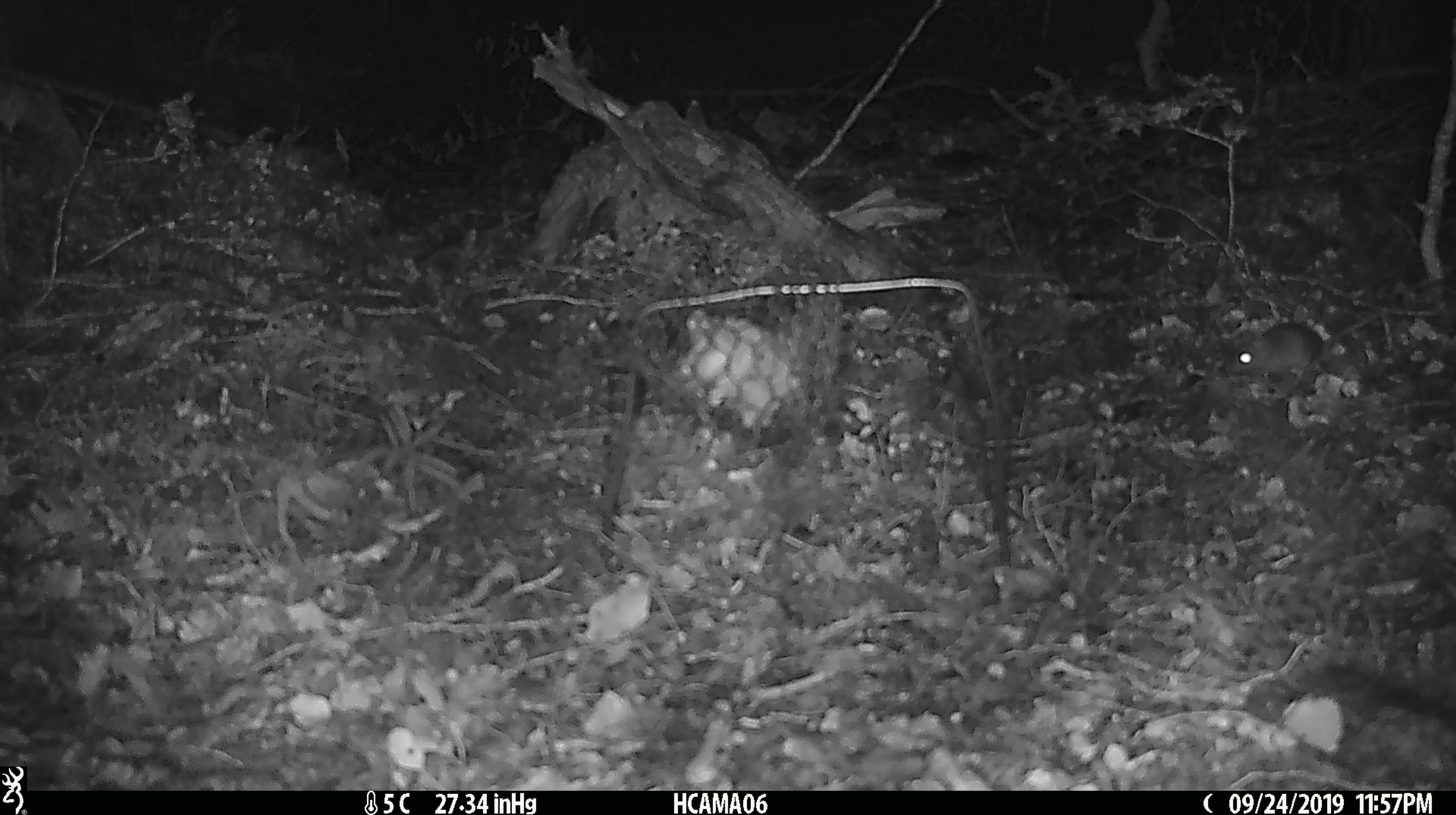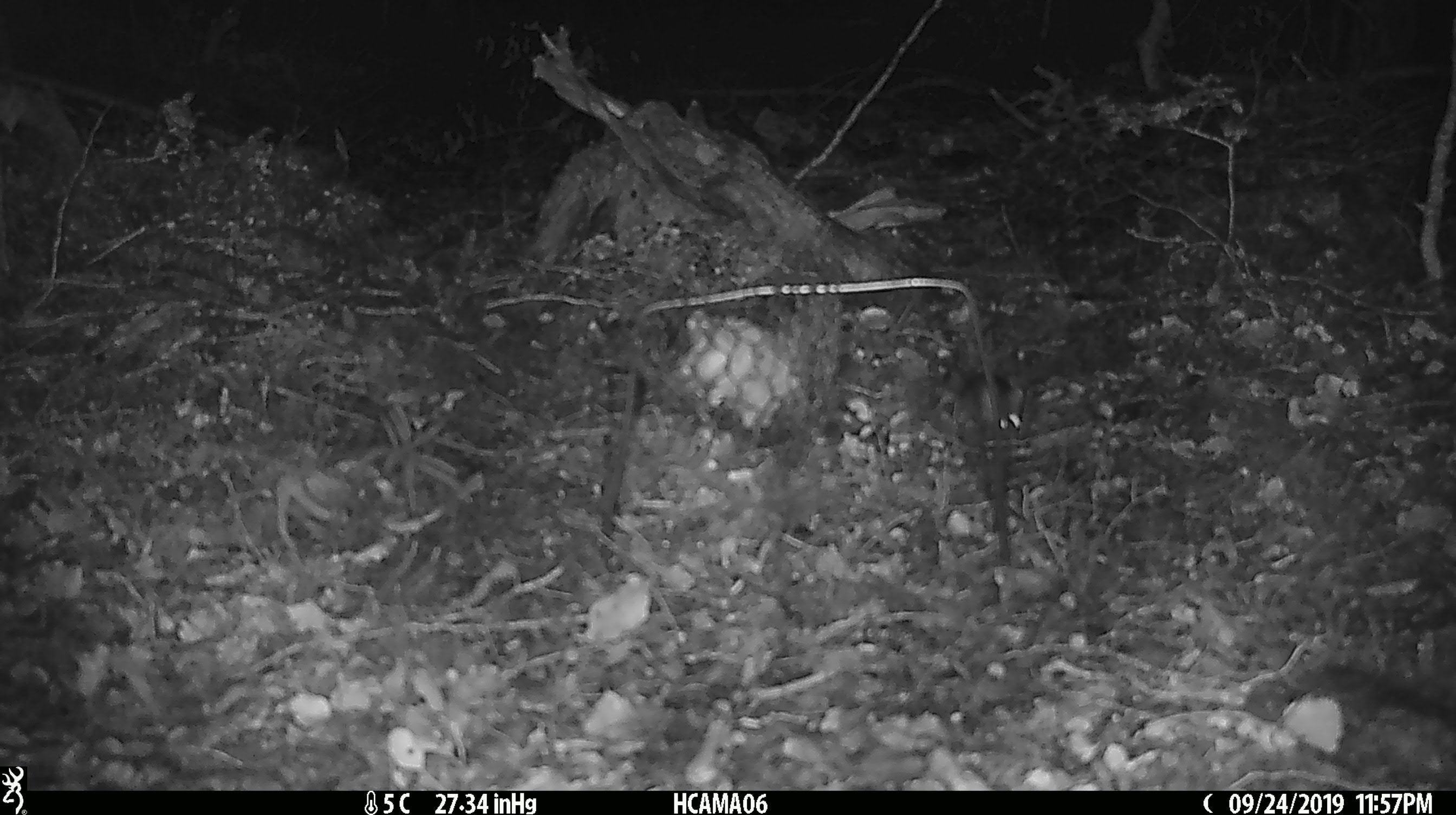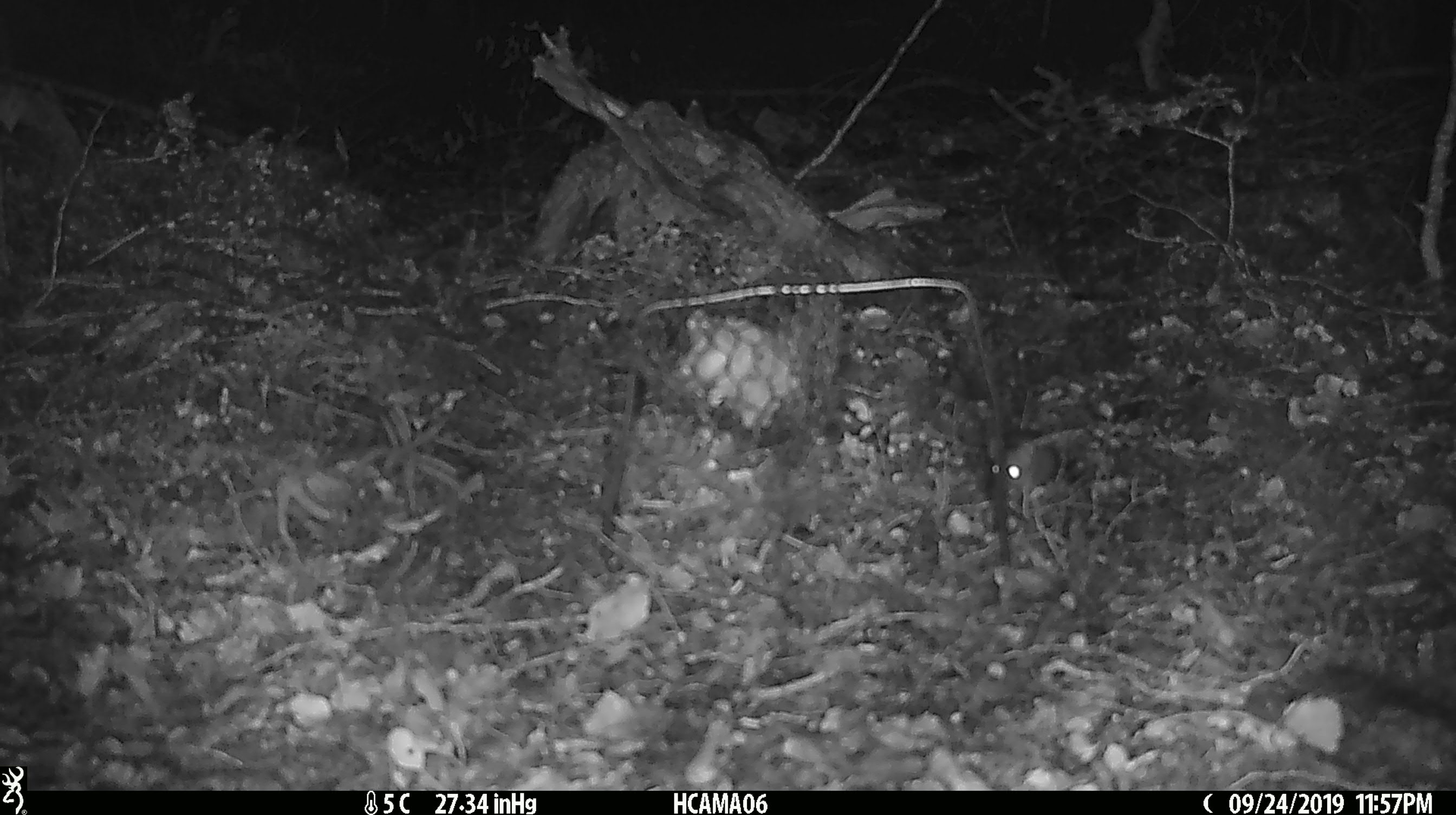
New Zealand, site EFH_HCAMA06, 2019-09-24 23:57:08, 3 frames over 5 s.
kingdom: Animalia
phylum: Chordata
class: Mammalia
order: Rodentia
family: Muridae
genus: Mus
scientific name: Mus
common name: mouse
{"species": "mouse (Mus)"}